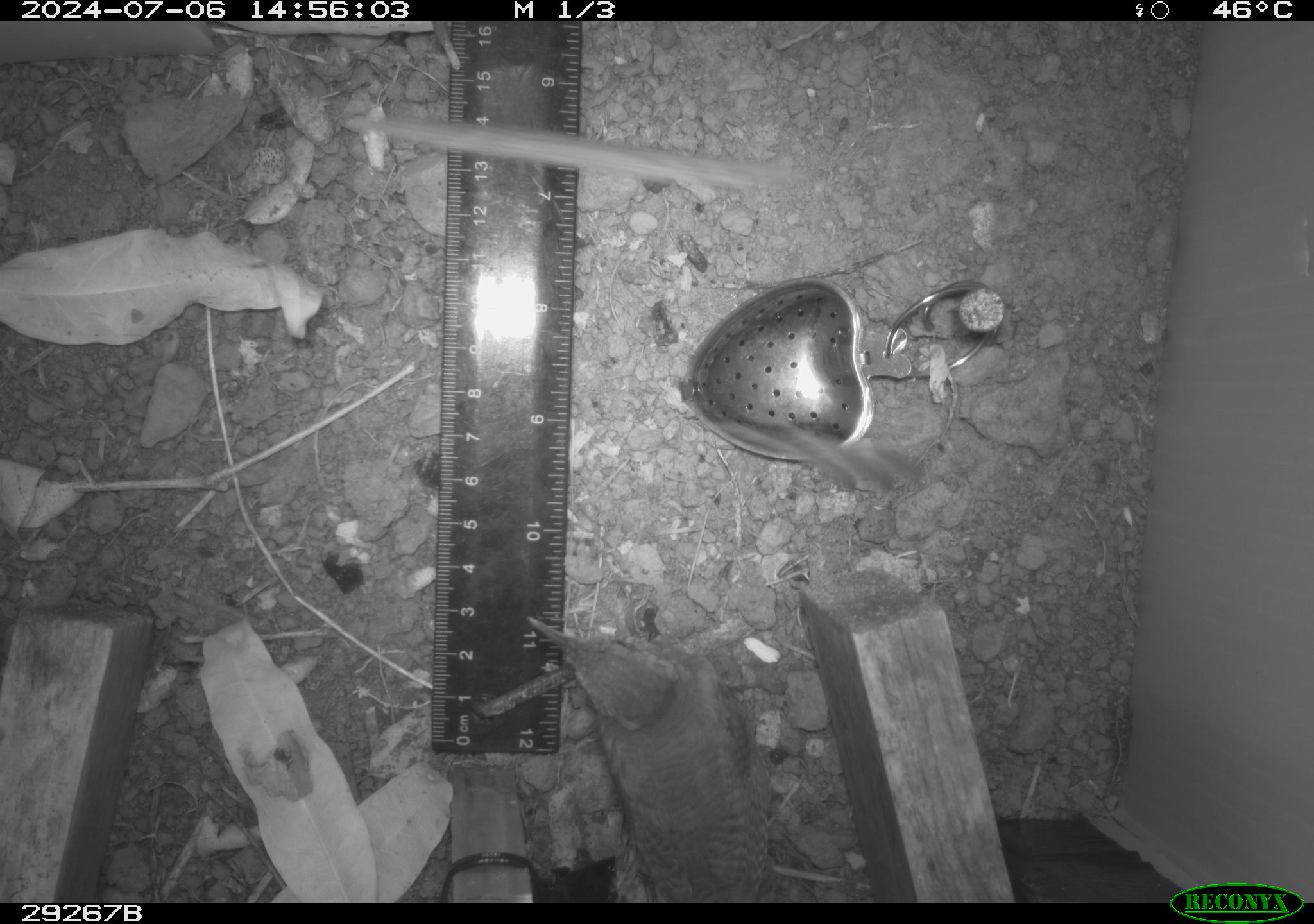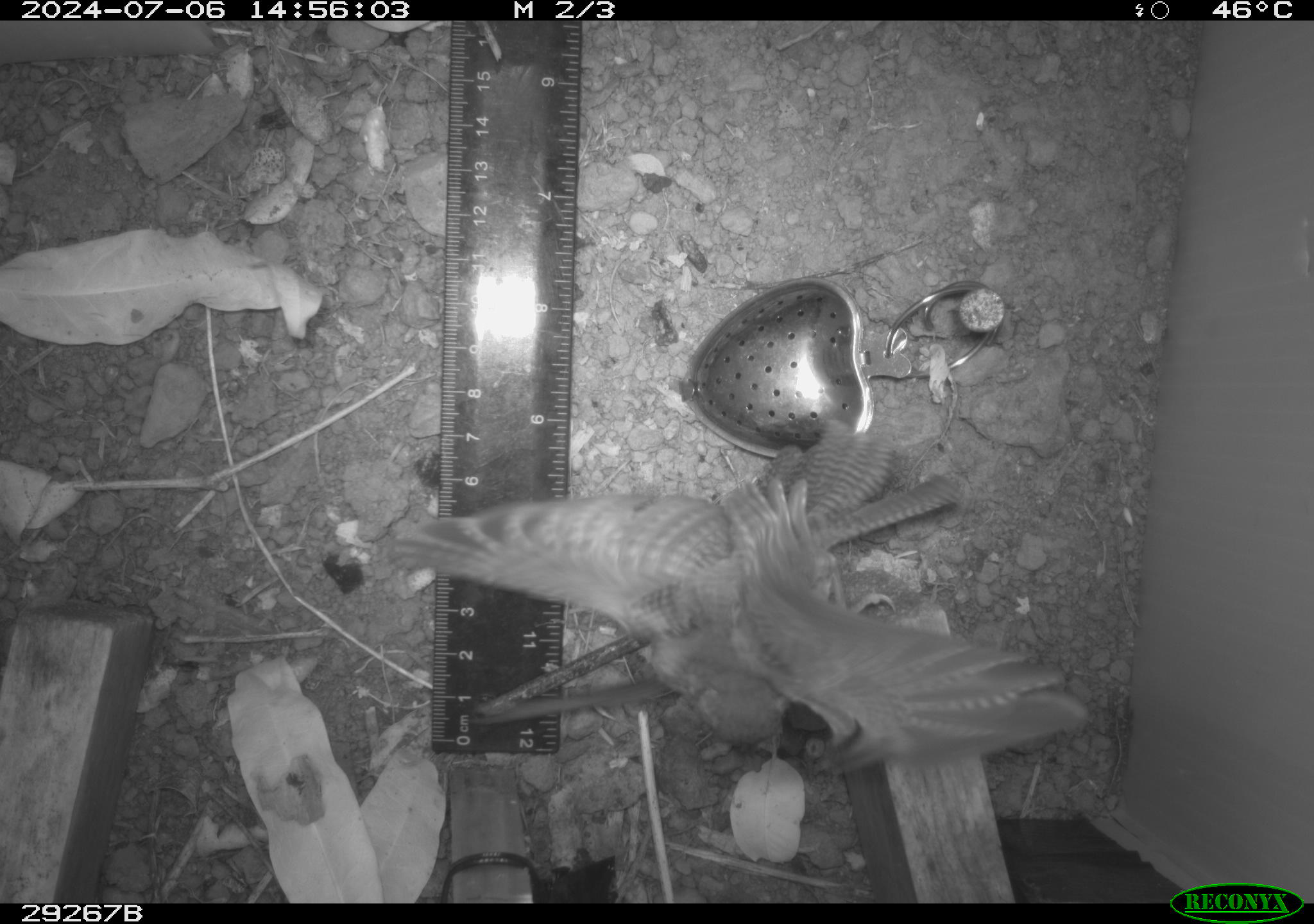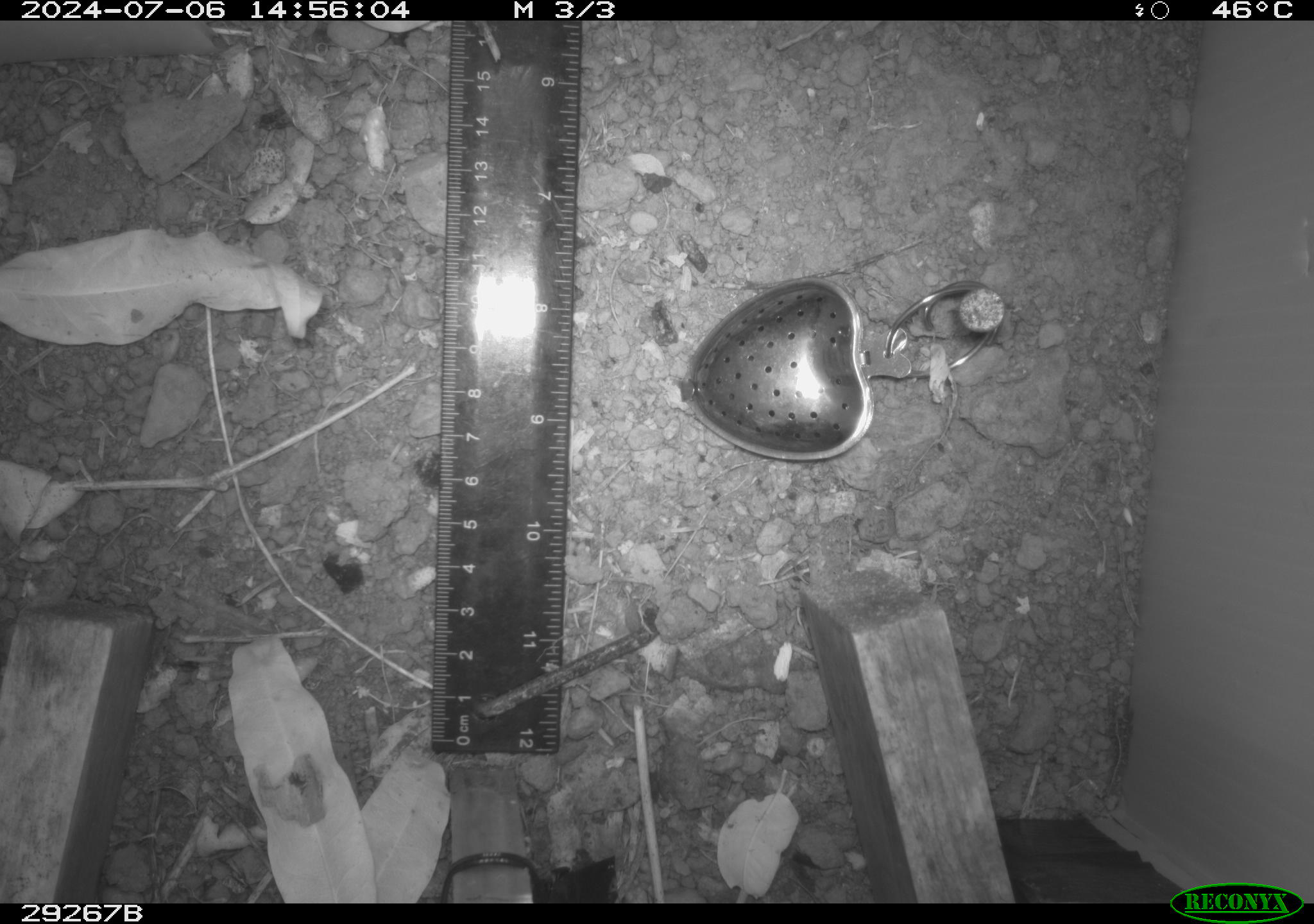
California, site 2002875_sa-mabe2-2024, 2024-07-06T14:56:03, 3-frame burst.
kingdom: Animalia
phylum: Chordata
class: Aves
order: Passeriformes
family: Troglodytidae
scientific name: Troglodytidae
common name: wren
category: troglodytidae family